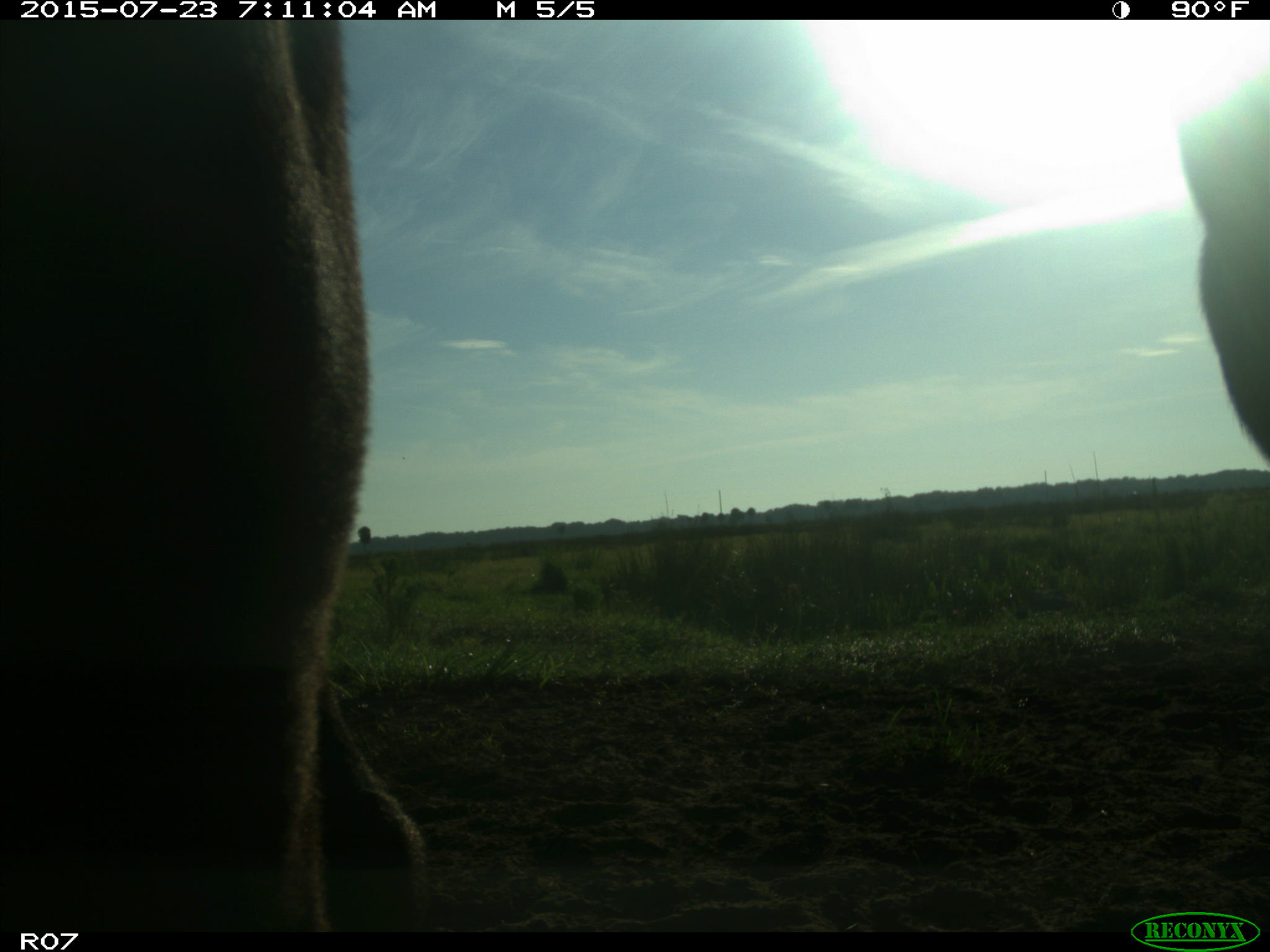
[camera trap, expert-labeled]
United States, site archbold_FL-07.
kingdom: Animalia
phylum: Chordata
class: Mammalia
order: Artiodactyla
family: Bovidae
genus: Bos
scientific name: Bos taurus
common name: domestic cow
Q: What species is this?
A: Bos taurus (domestic cow).